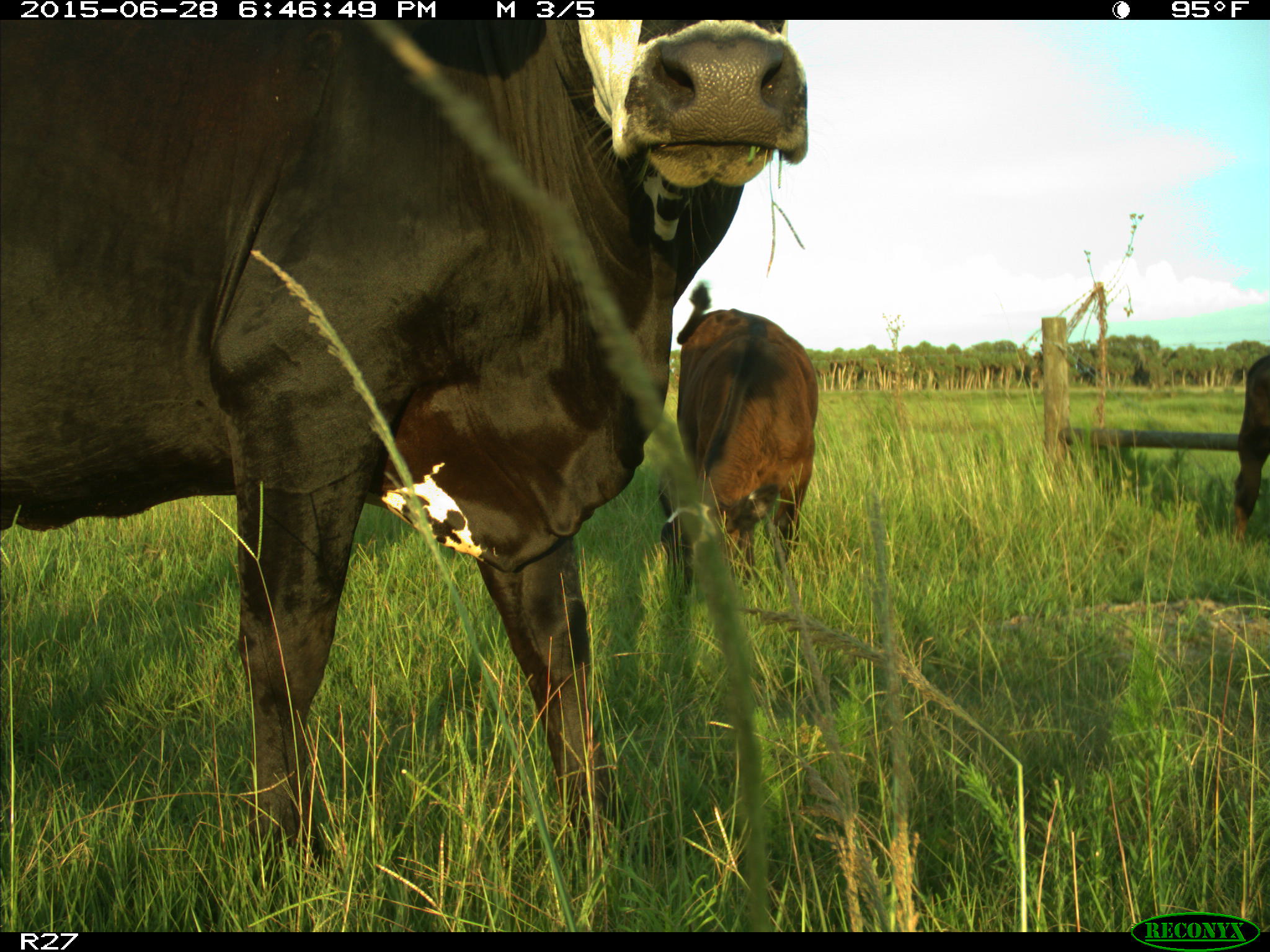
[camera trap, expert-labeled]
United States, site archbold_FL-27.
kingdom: Animalia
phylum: Chordata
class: Mammalia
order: Artiodactyla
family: Bovidae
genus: Bos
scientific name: Bos taurus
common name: domestic cow